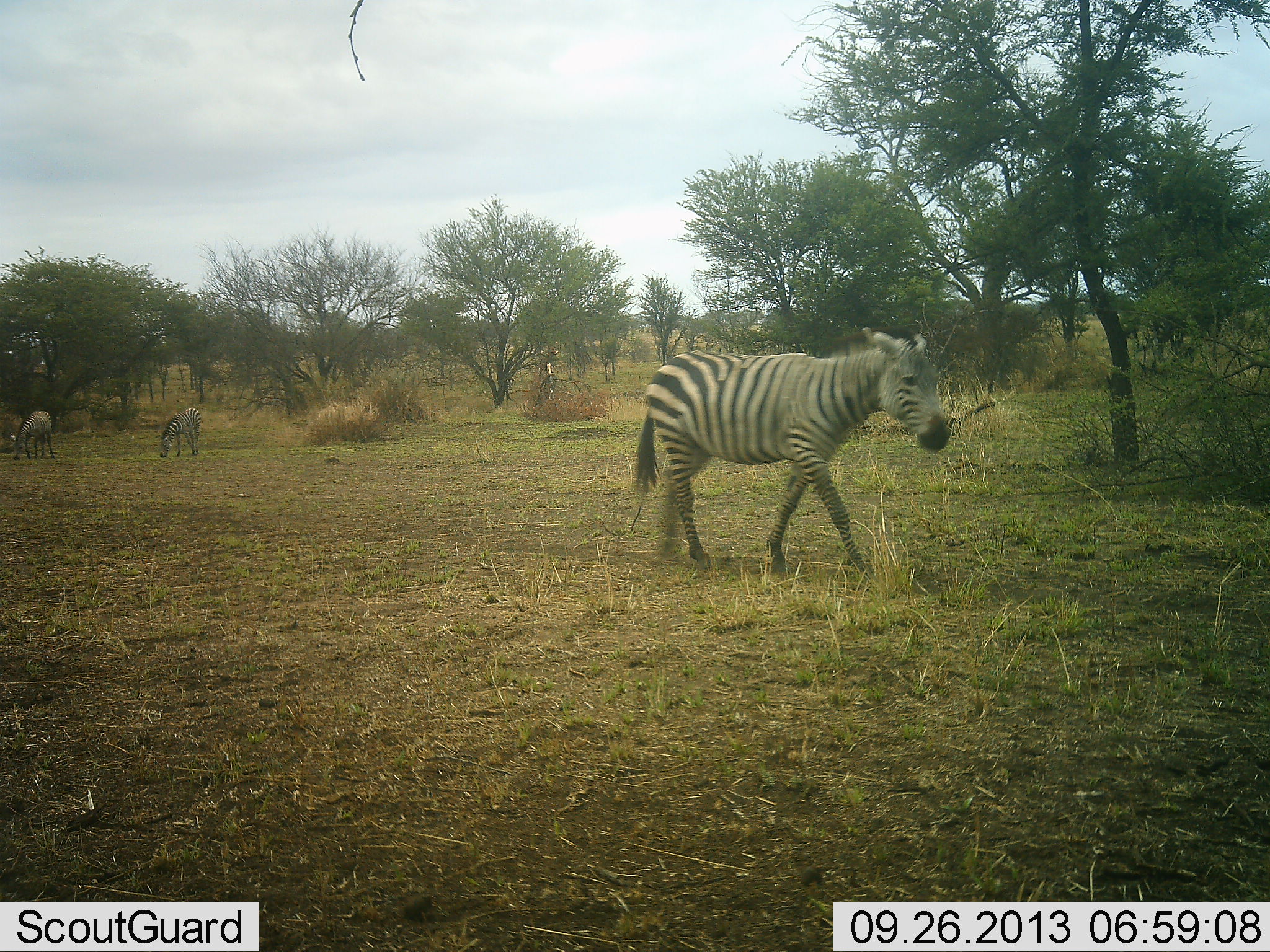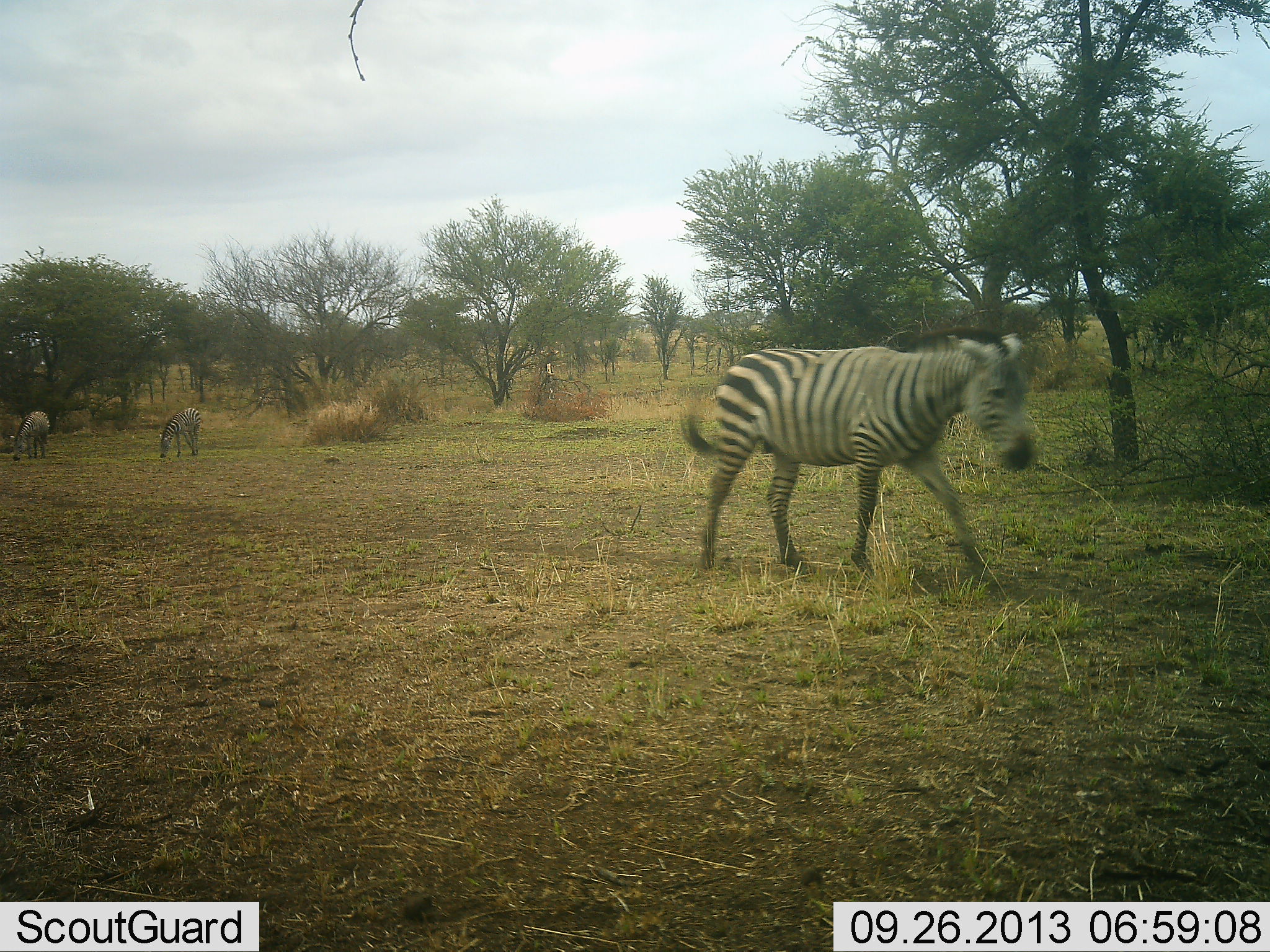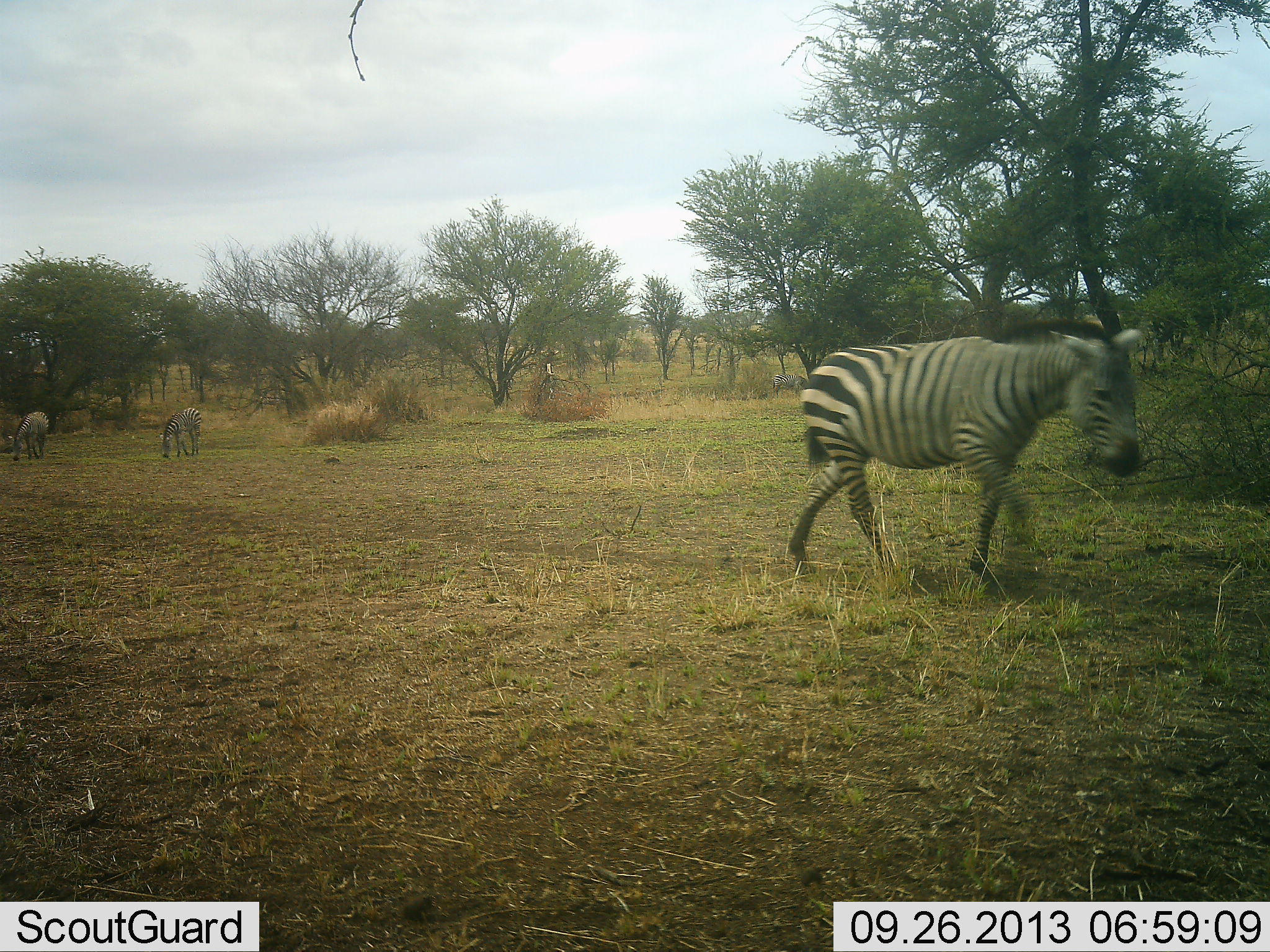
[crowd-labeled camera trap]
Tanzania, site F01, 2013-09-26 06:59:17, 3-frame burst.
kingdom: Animalia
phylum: Chordata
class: Mammalia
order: Perissodactyla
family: Equidae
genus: Equus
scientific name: Equus quagga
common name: plains zebra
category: zebra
Zebra (plains zebra) (Equus quagga), count 3. Behavior (volunteer vote fractions): standing 56%, resting 6%, moving 94%, interacting 0%. Young present (vote fraction): 0%. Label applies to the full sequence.